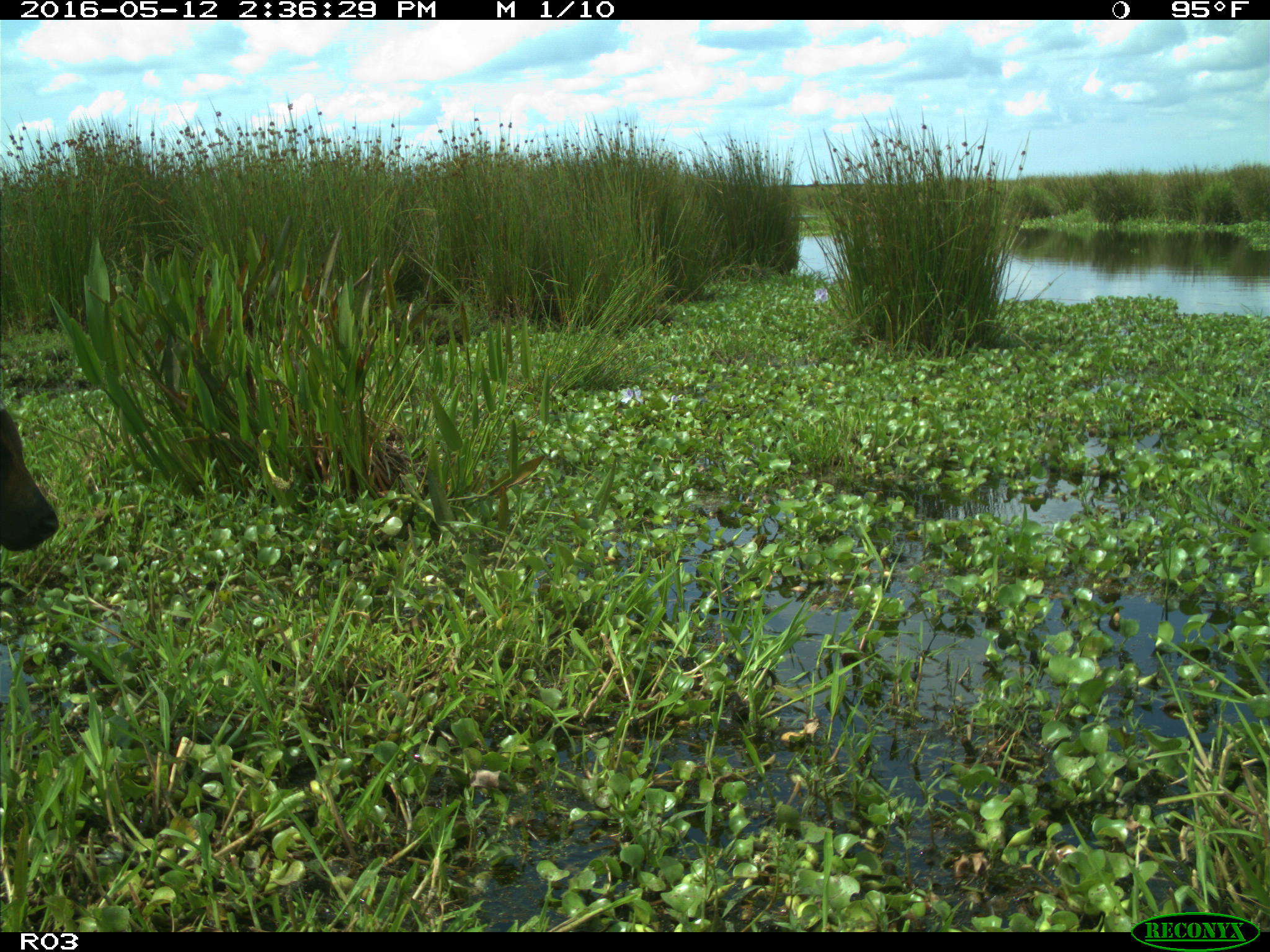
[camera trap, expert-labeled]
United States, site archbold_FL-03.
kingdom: Animalia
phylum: Chordata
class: Mammalia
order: Artiodactyla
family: Bovidae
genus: Bos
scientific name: Bos taurus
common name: domestic cow